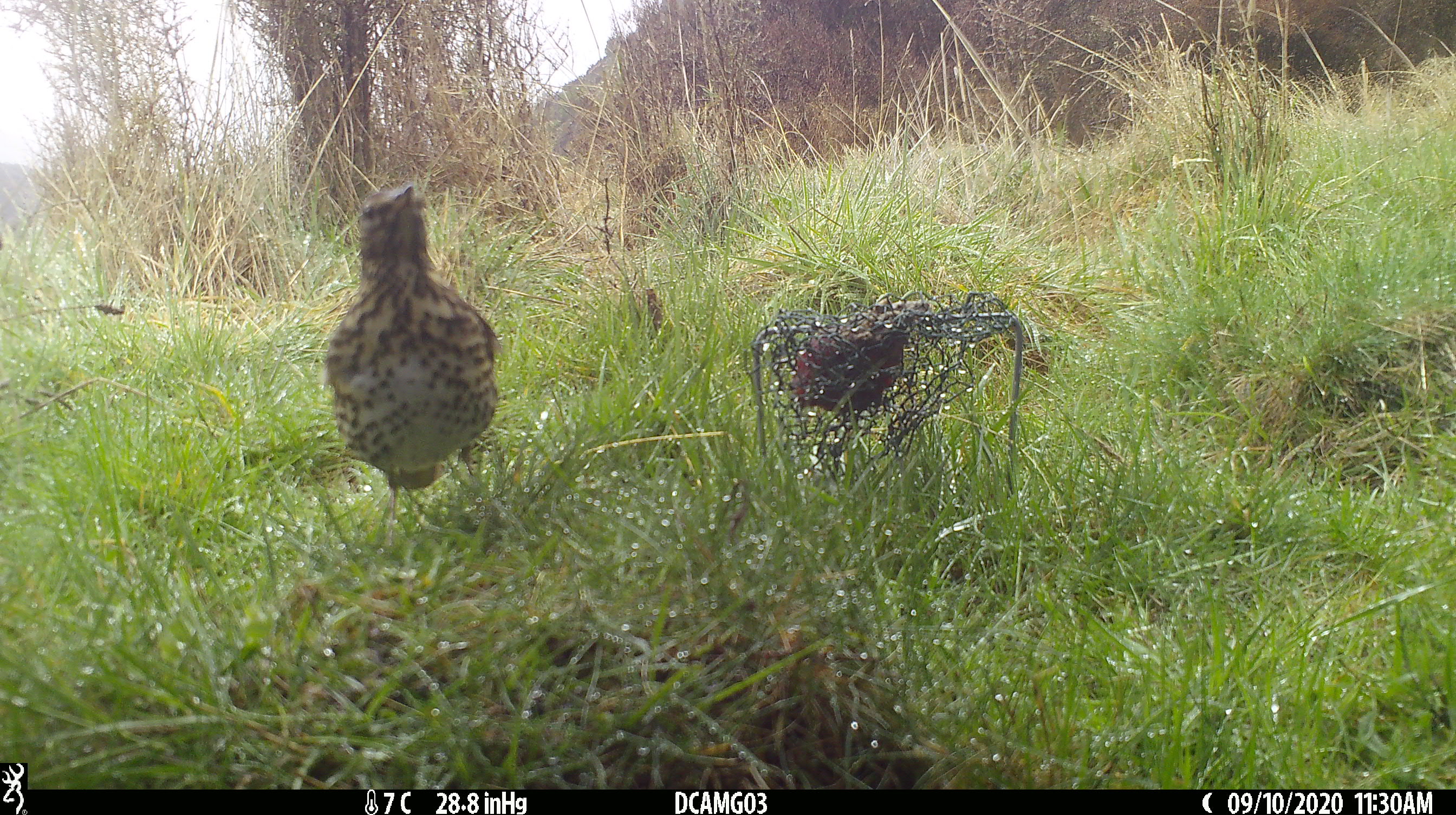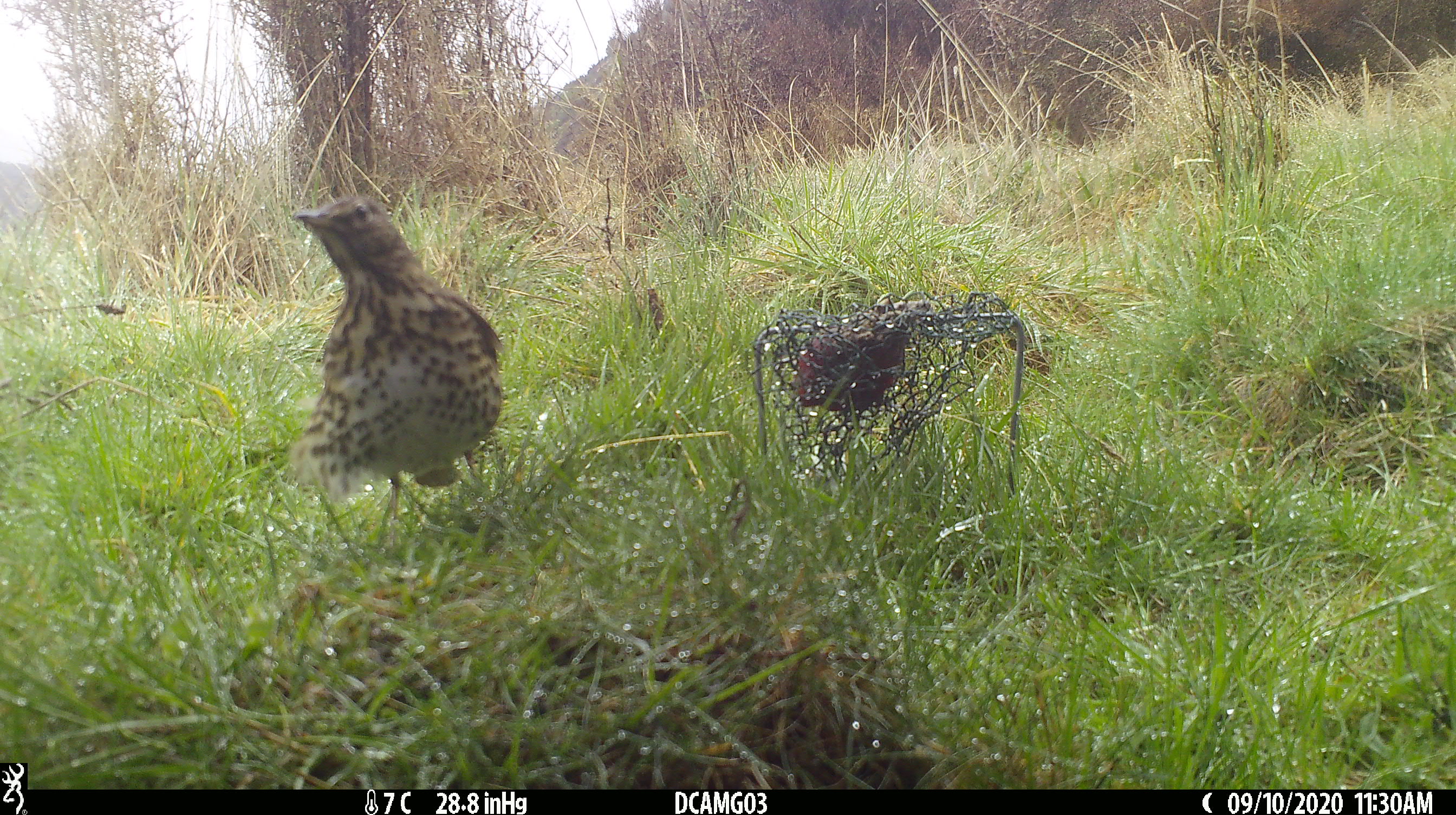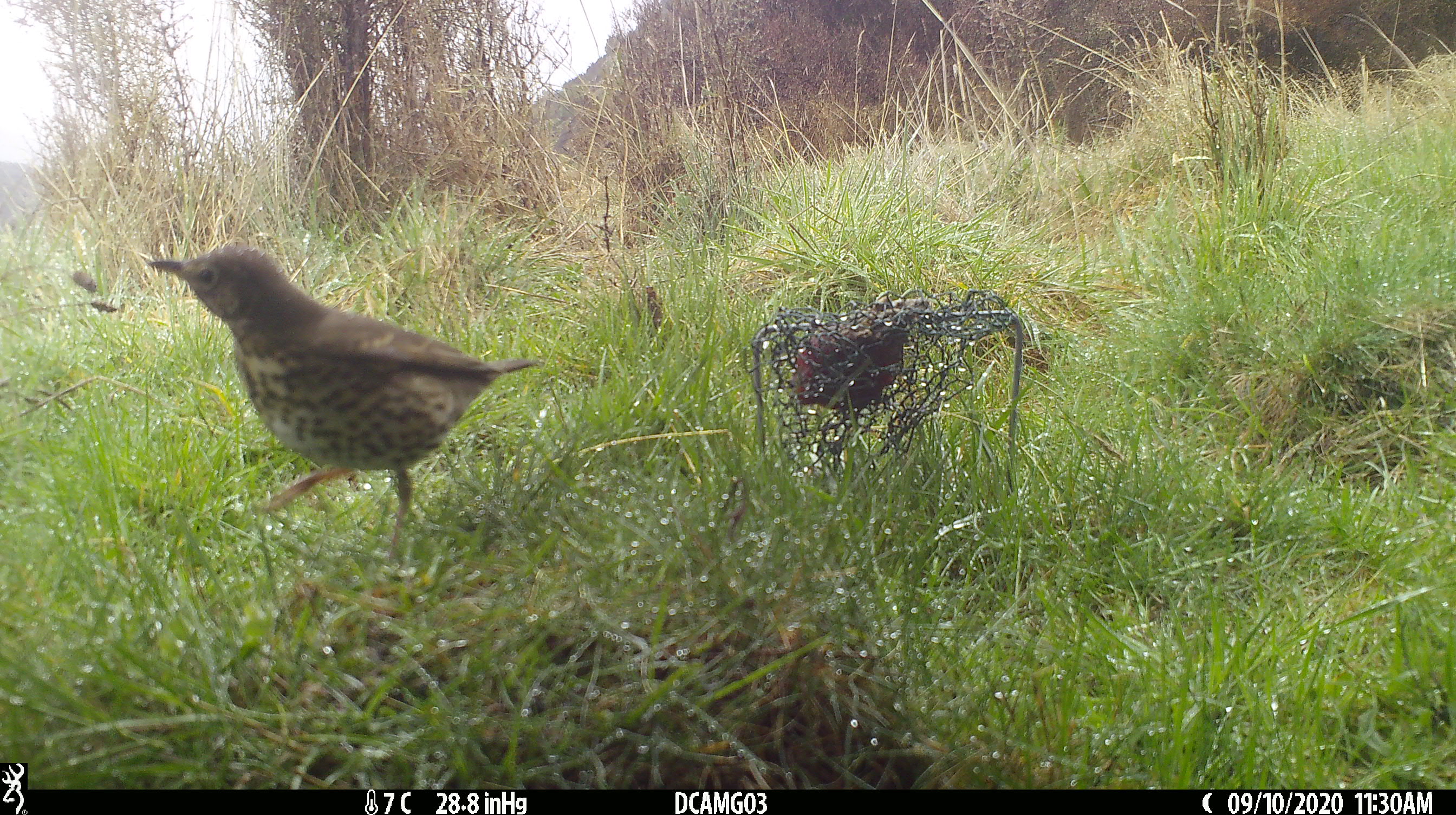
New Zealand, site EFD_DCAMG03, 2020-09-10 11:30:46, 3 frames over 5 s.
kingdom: Animalia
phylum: Chordata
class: Aves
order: Passeriformes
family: Turdidae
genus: Turdus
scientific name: Turdus philomelos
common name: song thrush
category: thrush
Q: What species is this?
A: Thrush (song thrush) (Turdus philomelos).